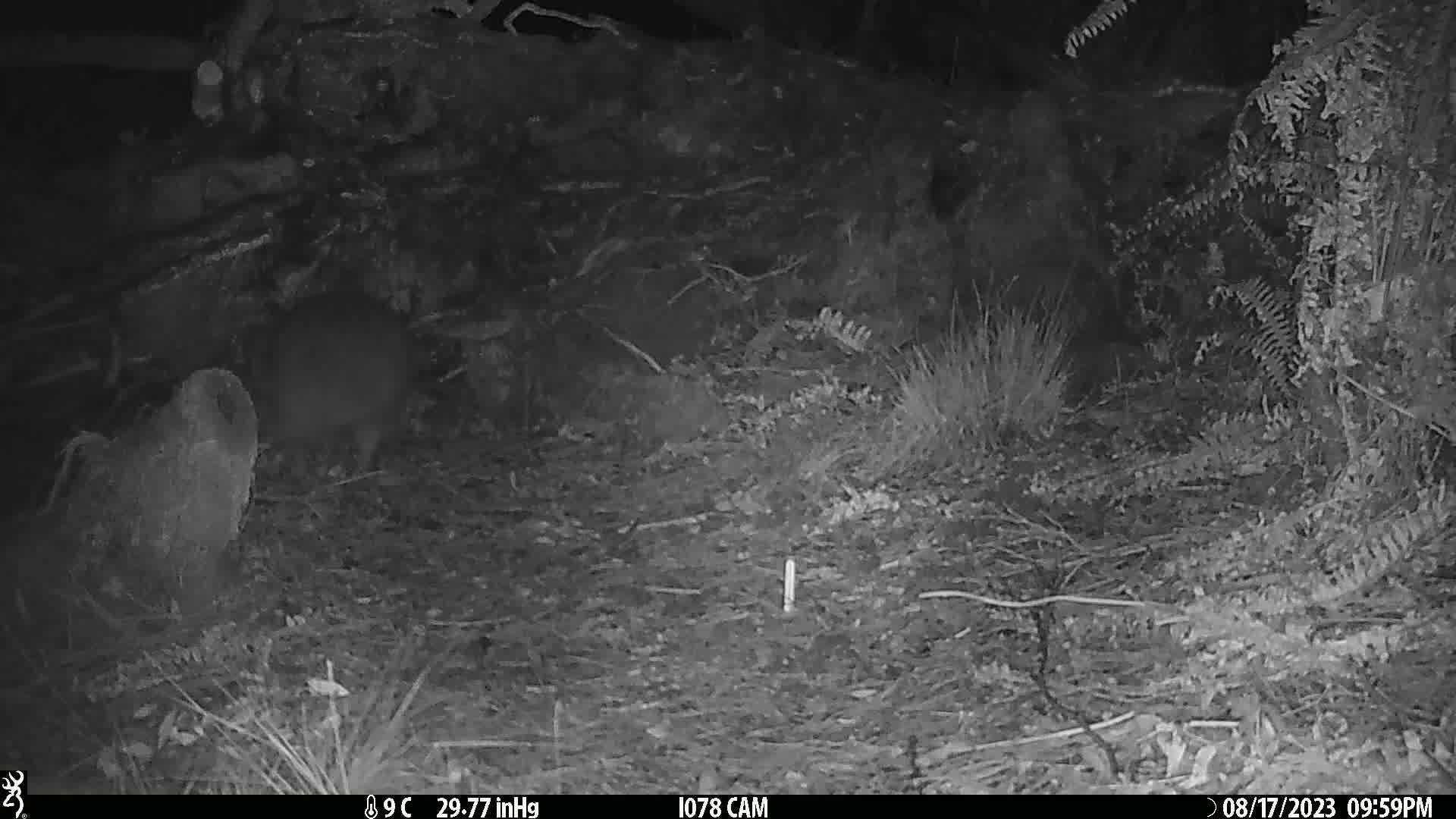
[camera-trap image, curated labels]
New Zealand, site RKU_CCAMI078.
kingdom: Animalia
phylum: Chordata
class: Aves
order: Apterygiformes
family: Apterygidae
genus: Apteryx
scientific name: Apteryx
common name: kiwi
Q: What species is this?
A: Kiwi (Apteryx).